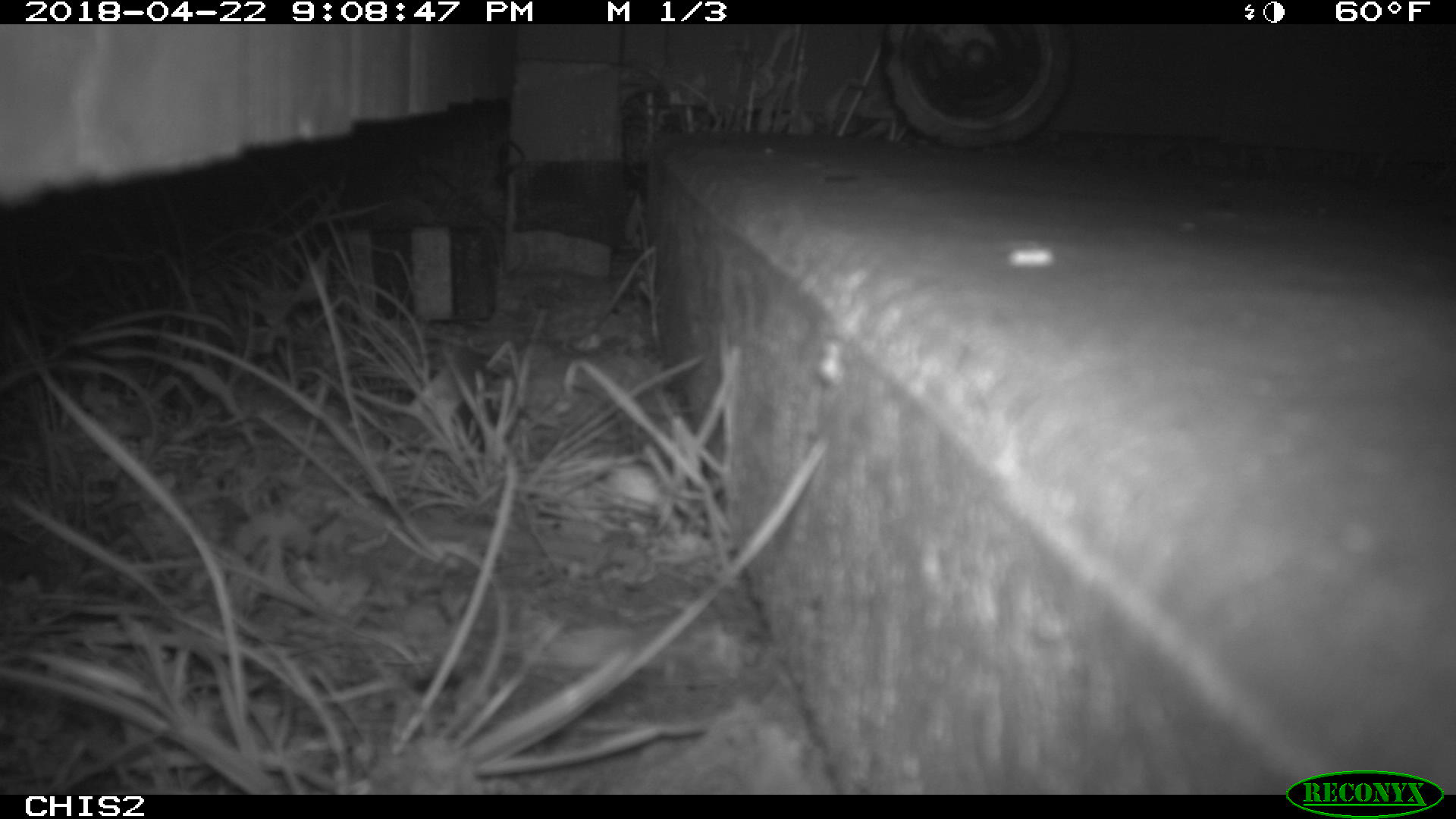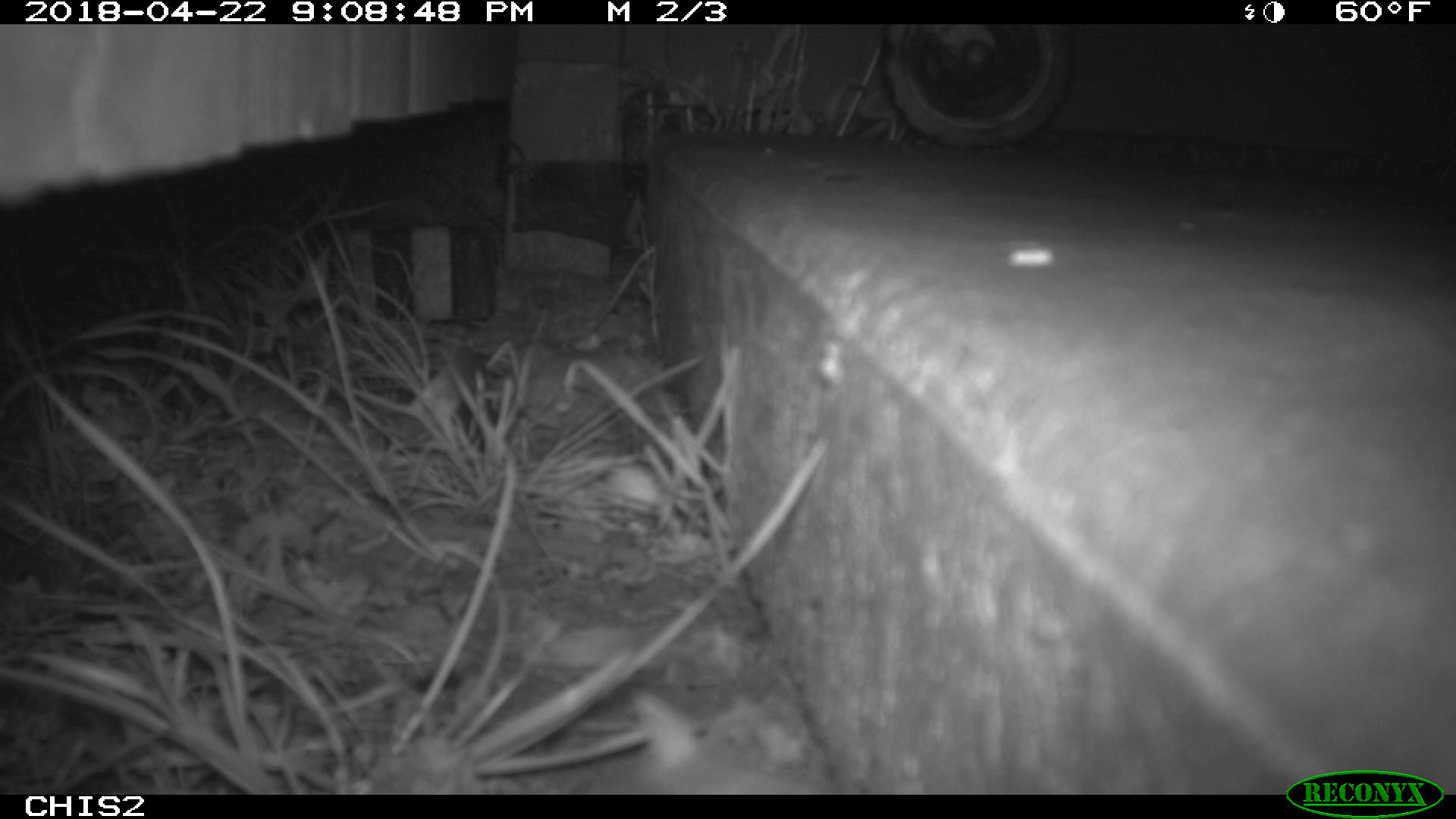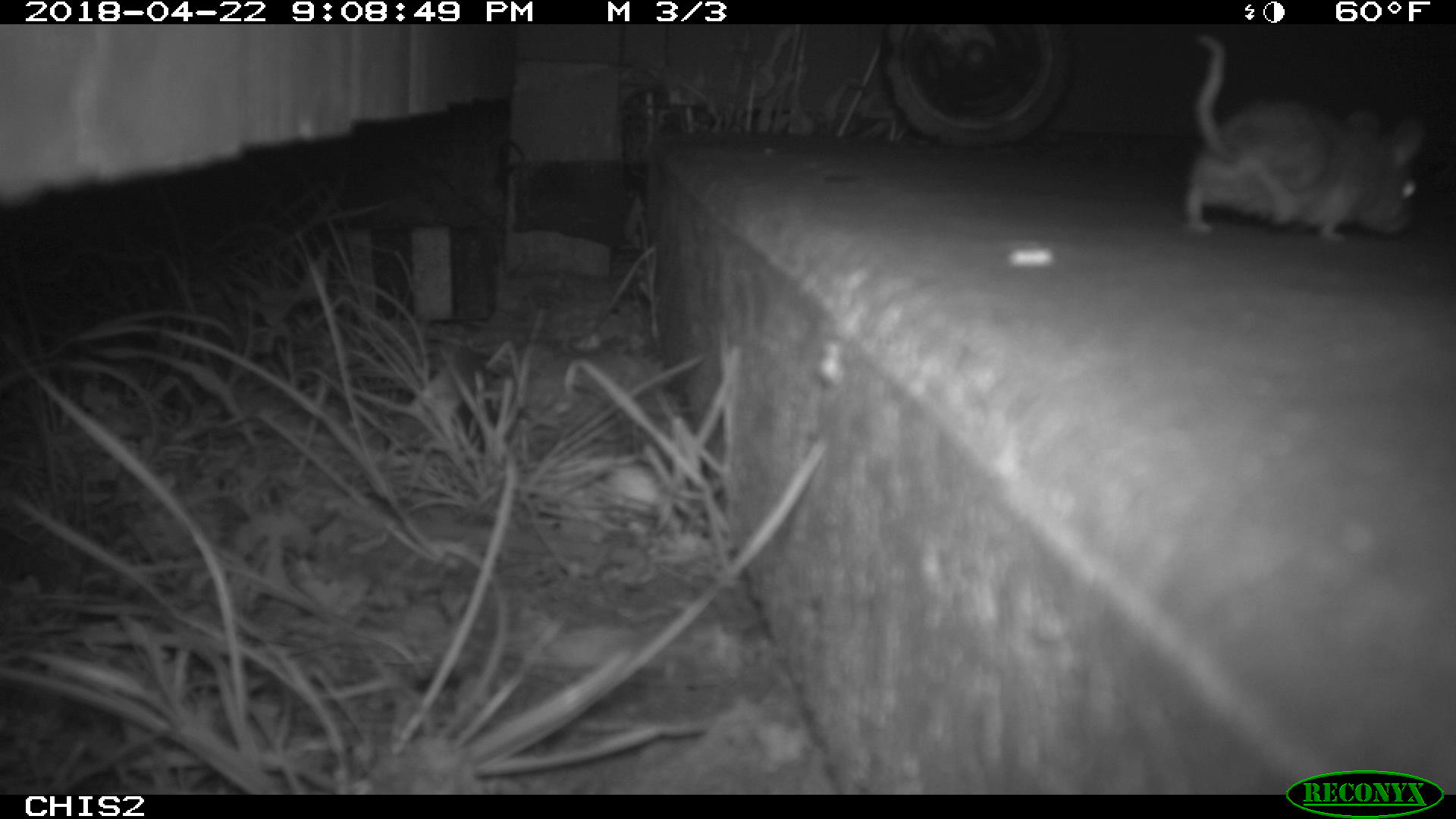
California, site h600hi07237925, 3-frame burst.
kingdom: Animalia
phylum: Chordata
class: Mammalia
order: Rodentia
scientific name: Rodentia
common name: rodent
Rodent (Rodentia).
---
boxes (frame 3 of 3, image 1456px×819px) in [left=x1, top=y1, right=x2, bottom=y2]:
rodent: [left=1182, top=33, right=1427, bottom=235]